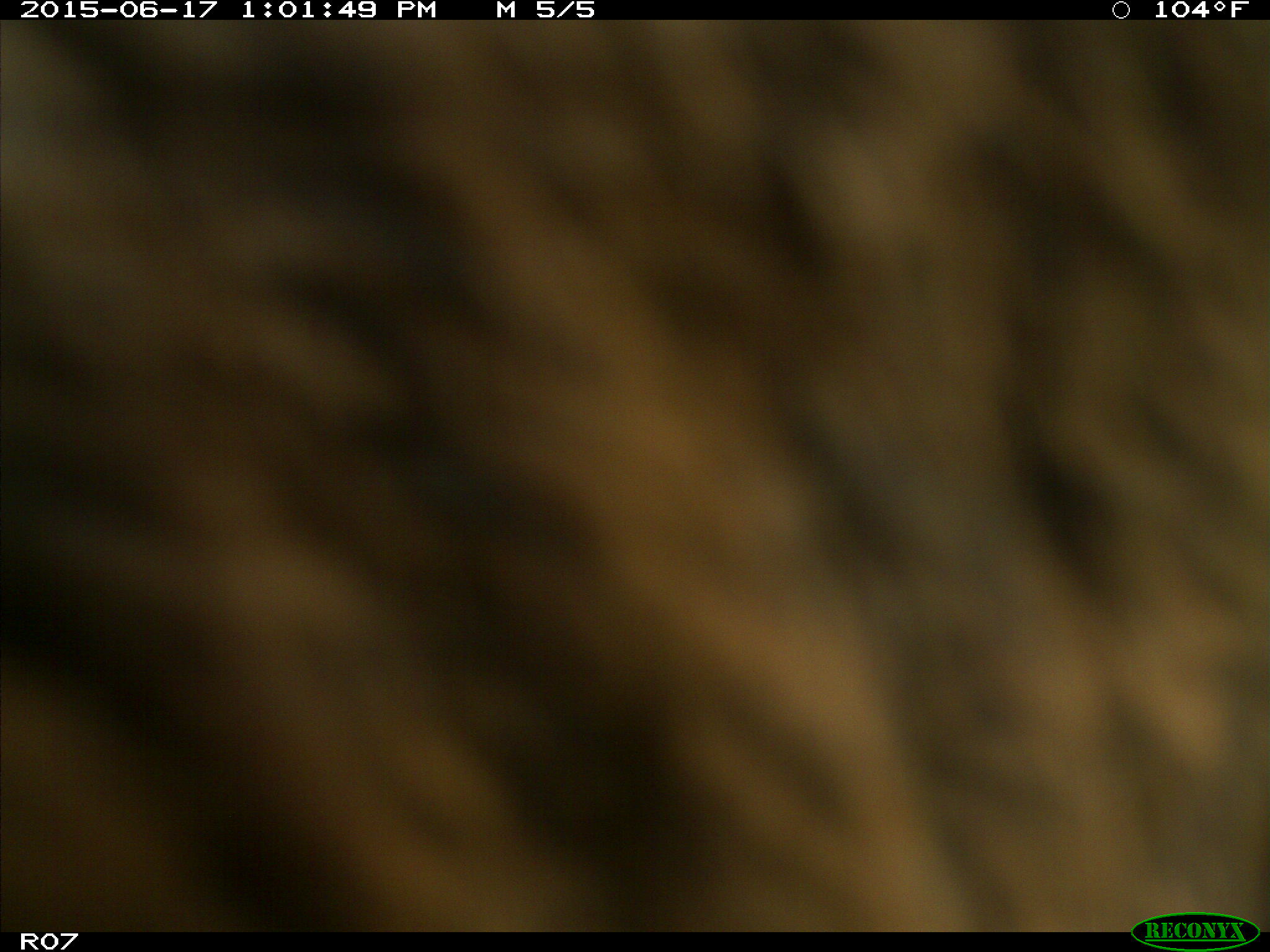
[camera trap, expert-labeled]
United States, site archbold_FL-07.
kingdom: Animalia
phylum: Chordata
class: Mammalia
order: Artiodactyla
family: Bovidae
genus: Bos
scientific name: Bos taurus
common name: domestic cow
Bos taurus (domestic cow).